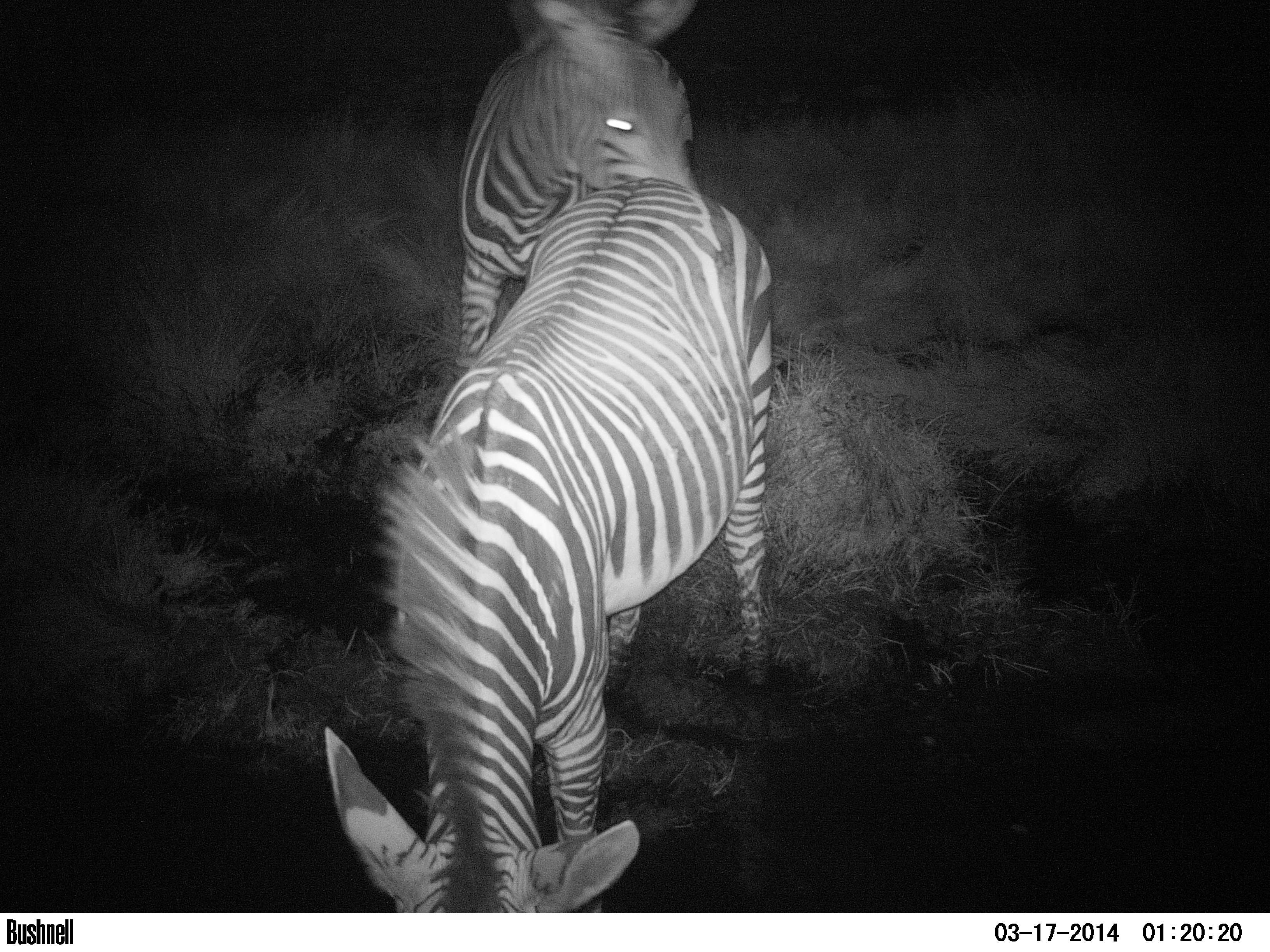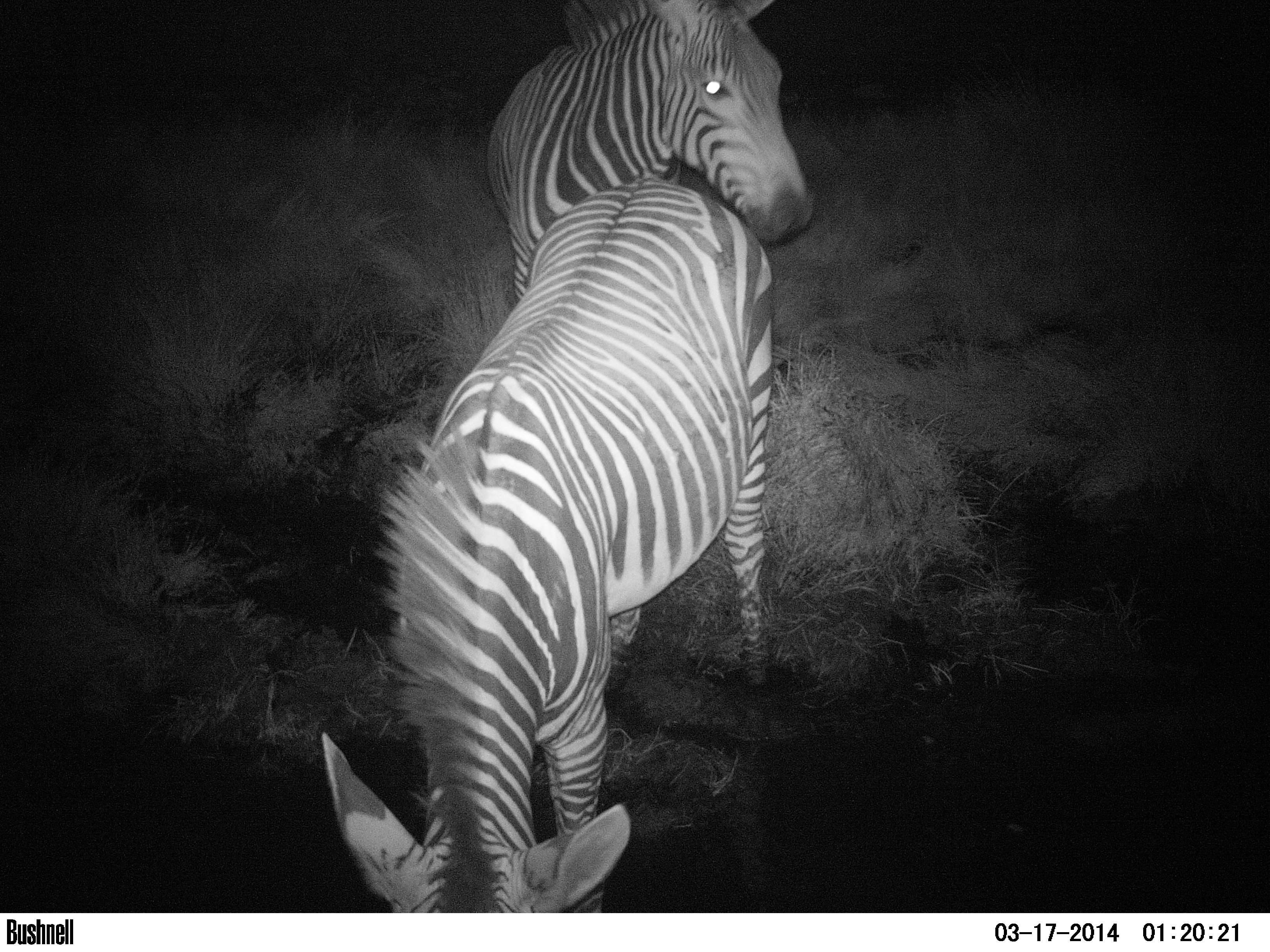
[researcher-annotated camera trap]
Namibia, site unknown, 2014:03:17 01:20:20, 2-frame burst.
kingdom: Animalia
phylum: Chordata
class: Mammalia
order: Perissodactyla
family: Equidae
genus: Equus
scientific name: Equus zebra hartmannae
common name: hartmann's mountain zebra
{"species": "Equus zebra hartmannae (hartmann's mountain zebra)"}